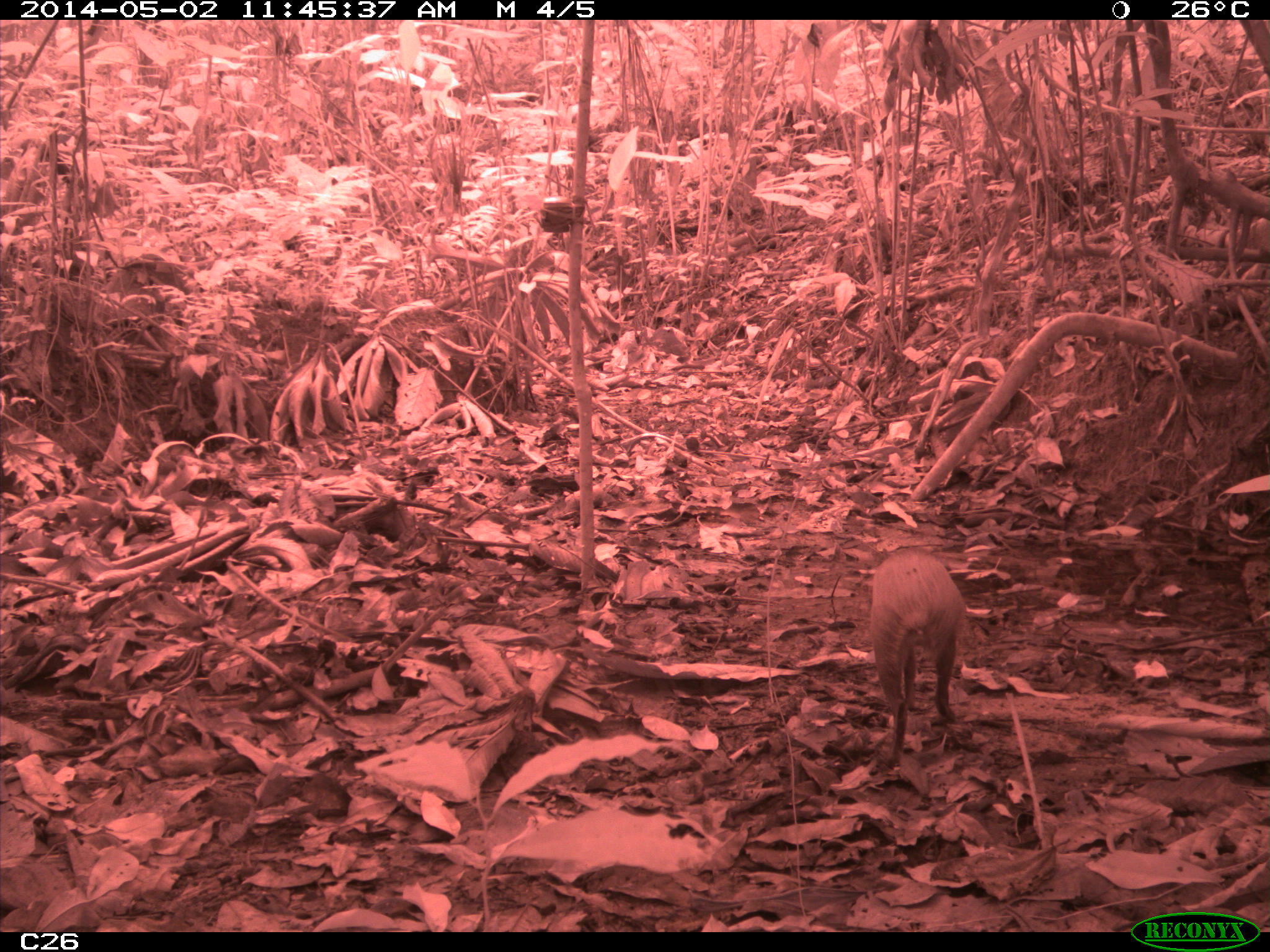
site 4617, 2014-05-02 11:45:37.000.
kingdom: Animalia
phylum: Chordata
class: Mammalia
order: Rodentia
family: Dasyproctidae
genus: Dasyprocta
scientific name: Dasyprocta leporina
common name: red-rumped agouti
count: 1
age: adult